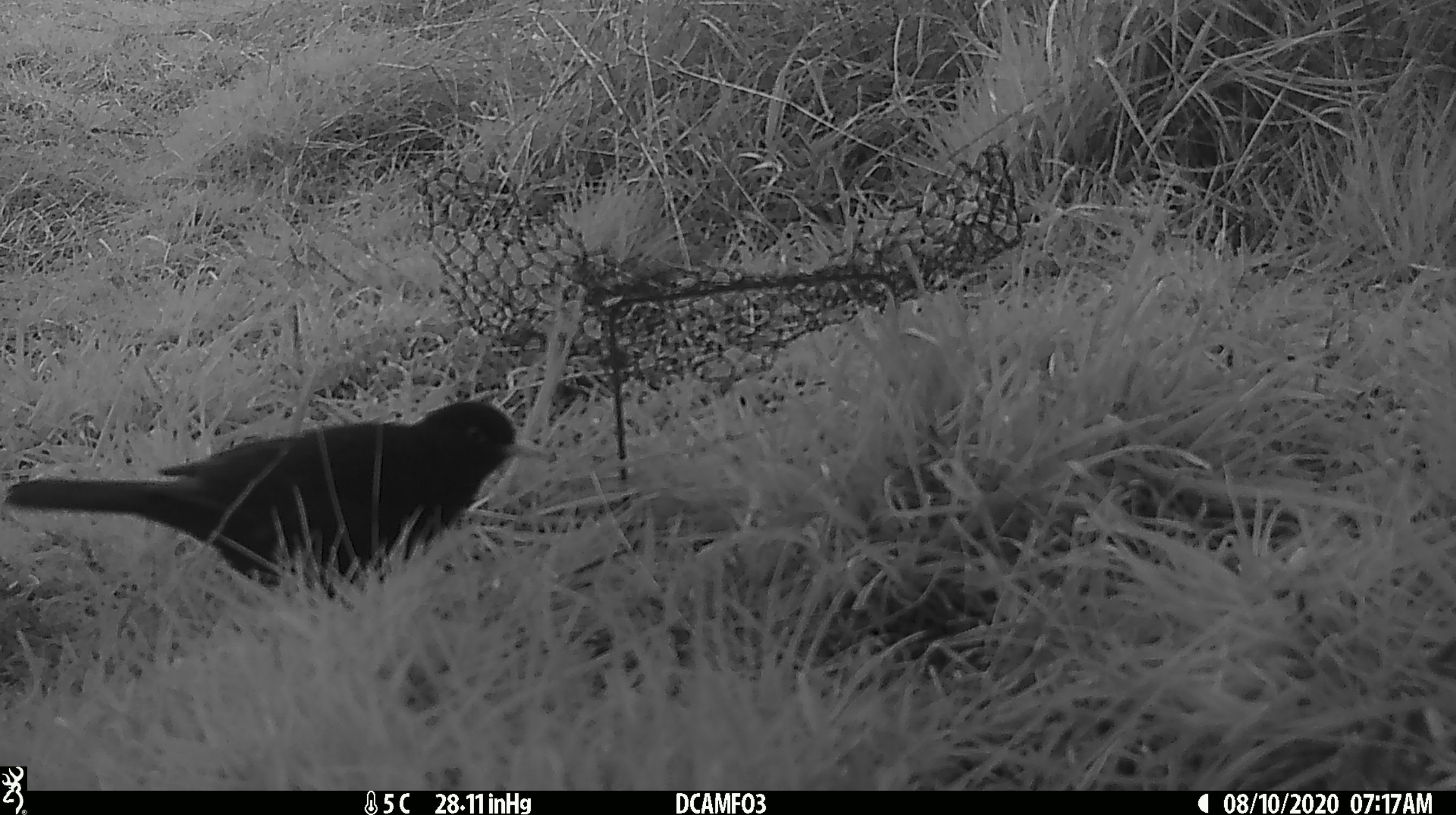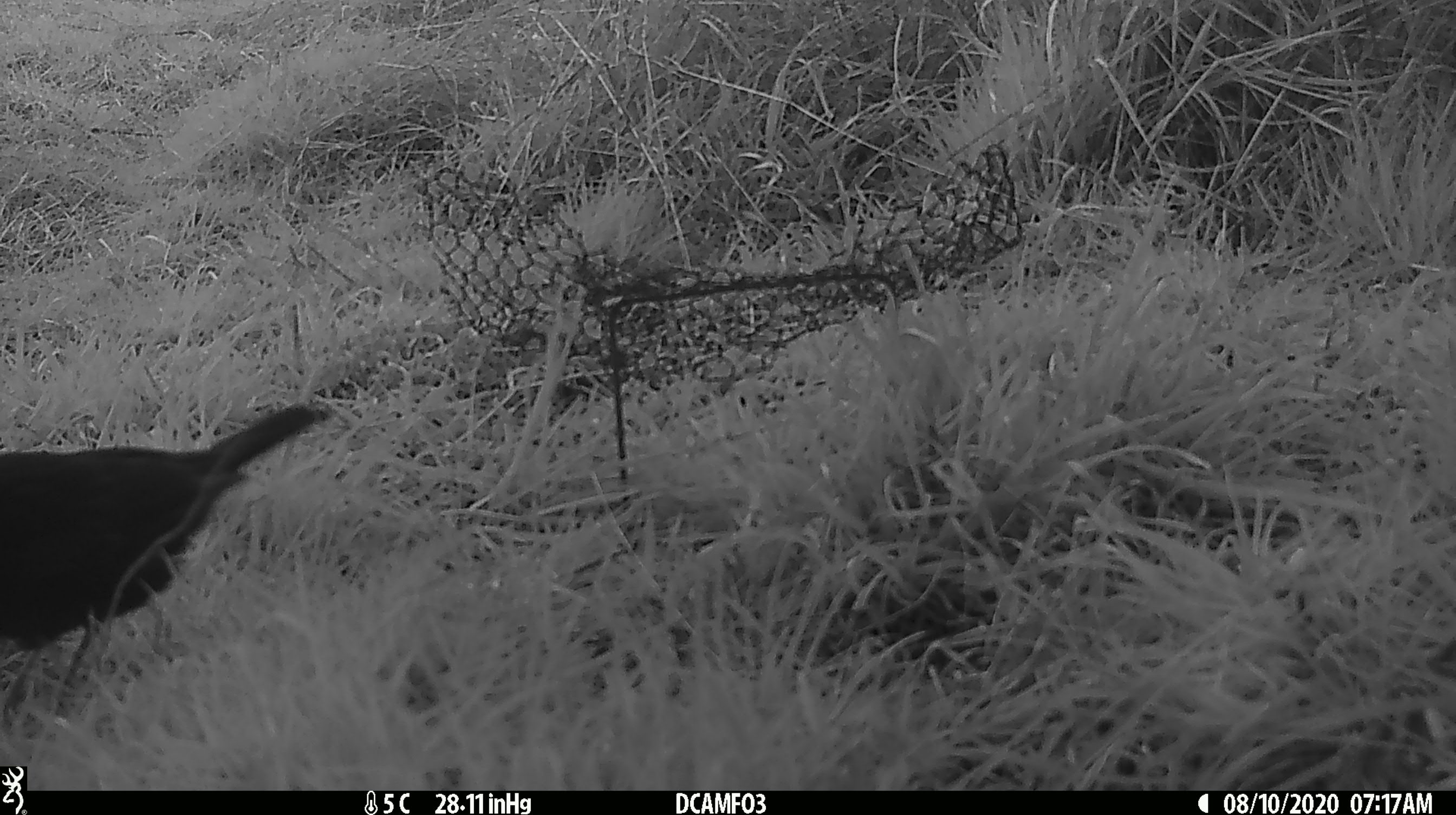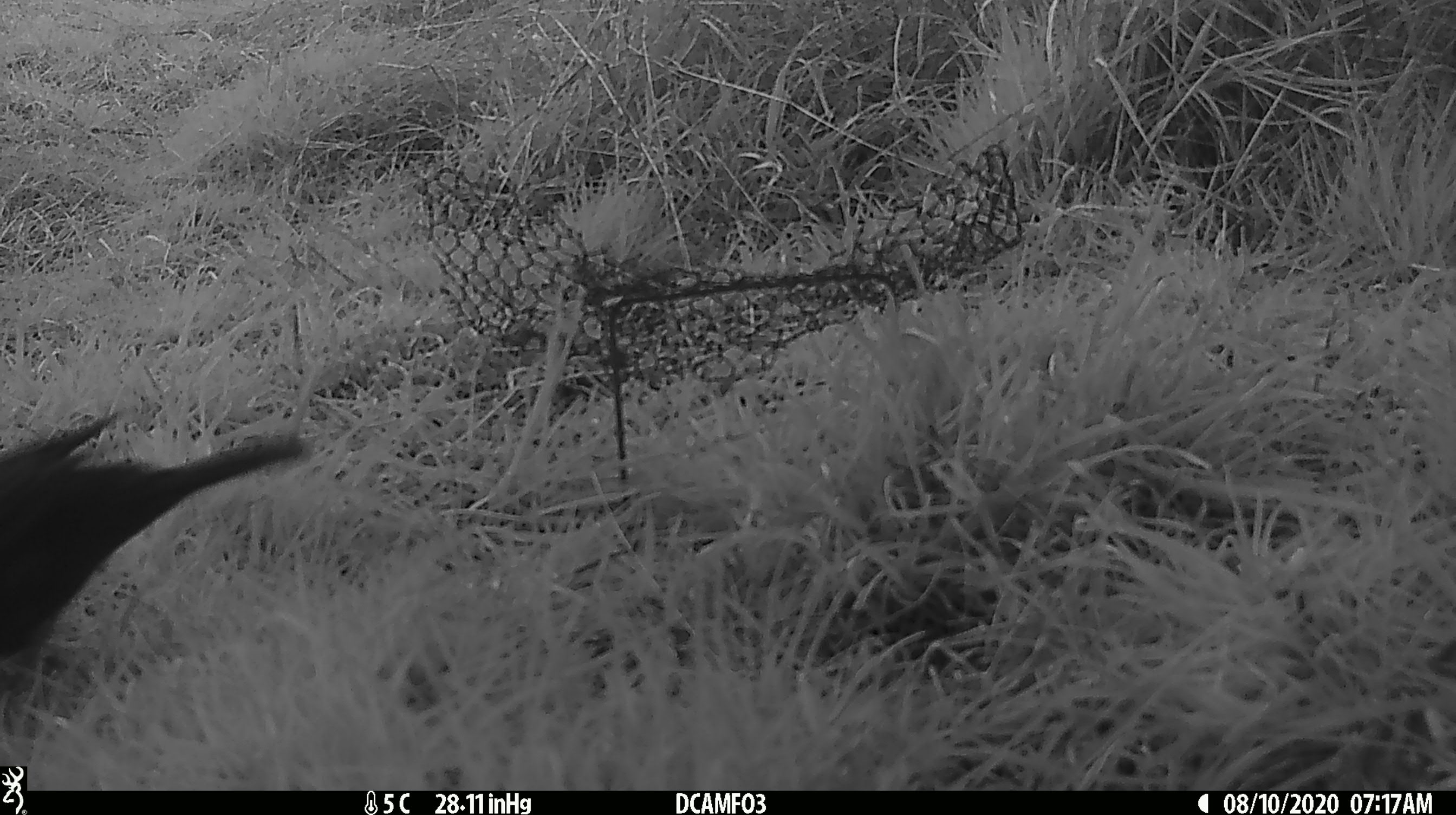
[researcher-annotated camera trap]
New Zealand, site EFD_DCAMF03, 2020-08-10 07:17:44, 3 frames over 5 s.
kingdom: Animalia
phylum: Chordata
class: Aves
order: Passeriformes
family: Turdidae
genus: Turdus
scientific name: Turdus merula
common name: eurasian blackbird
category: blackbird